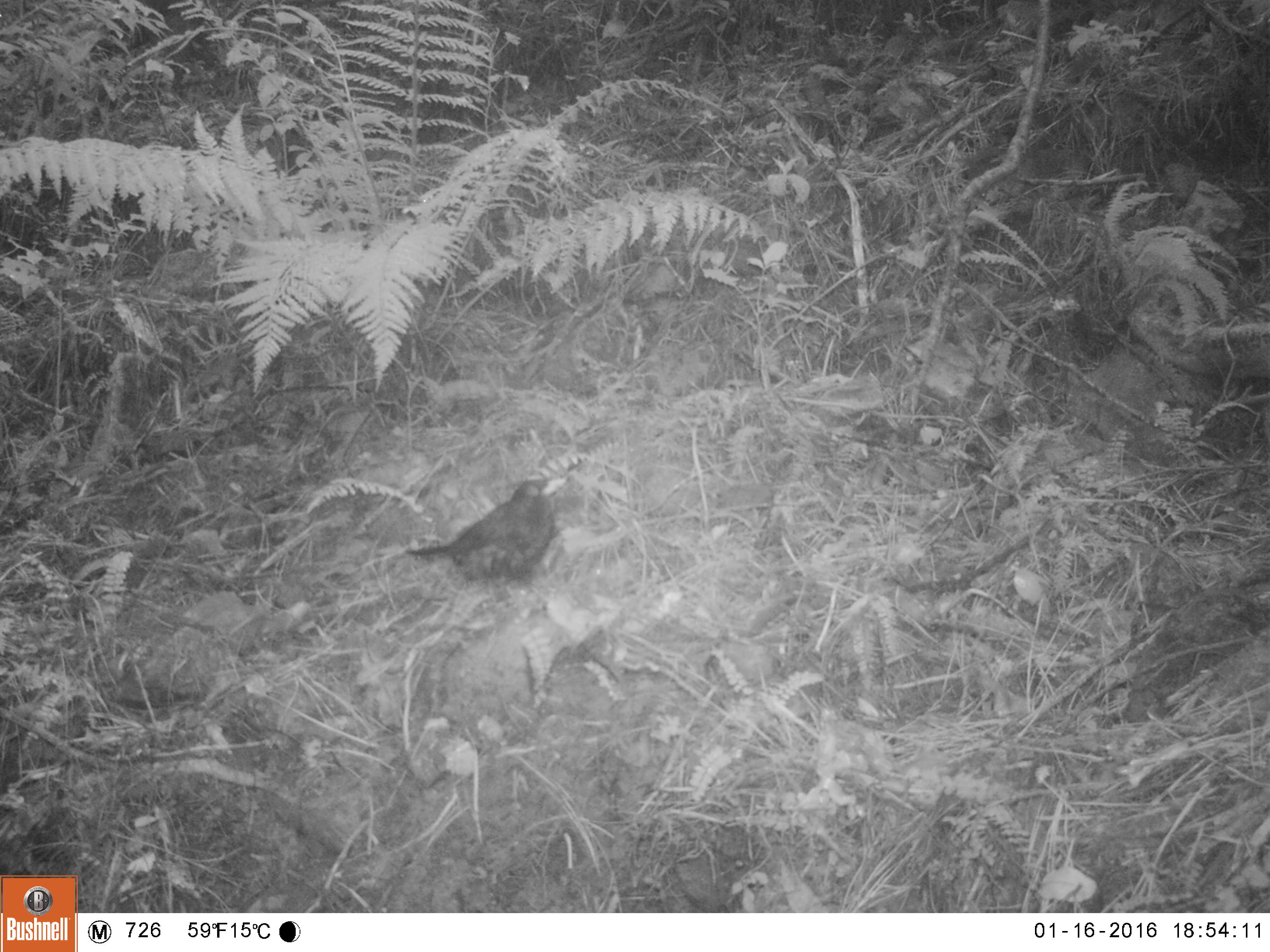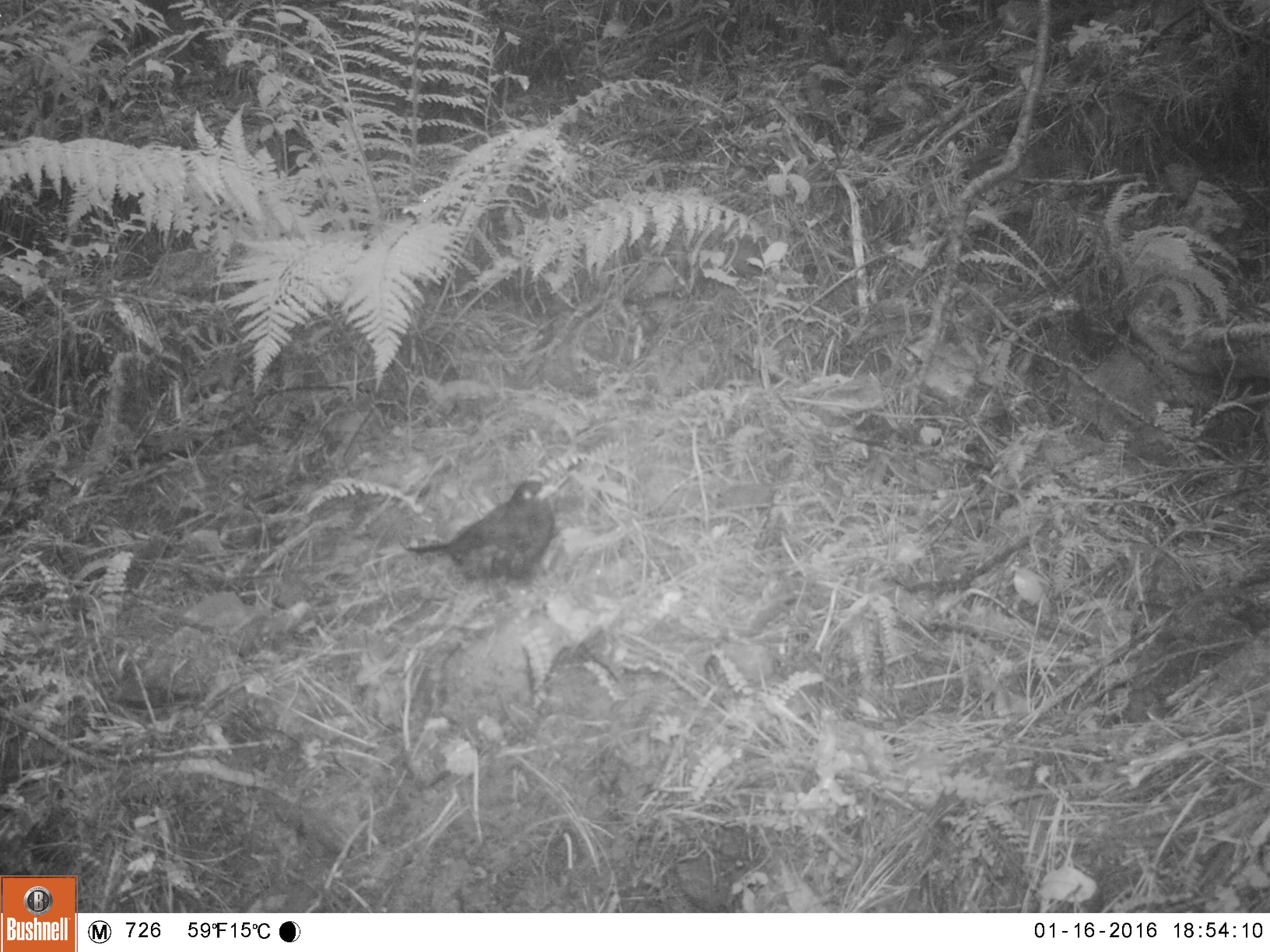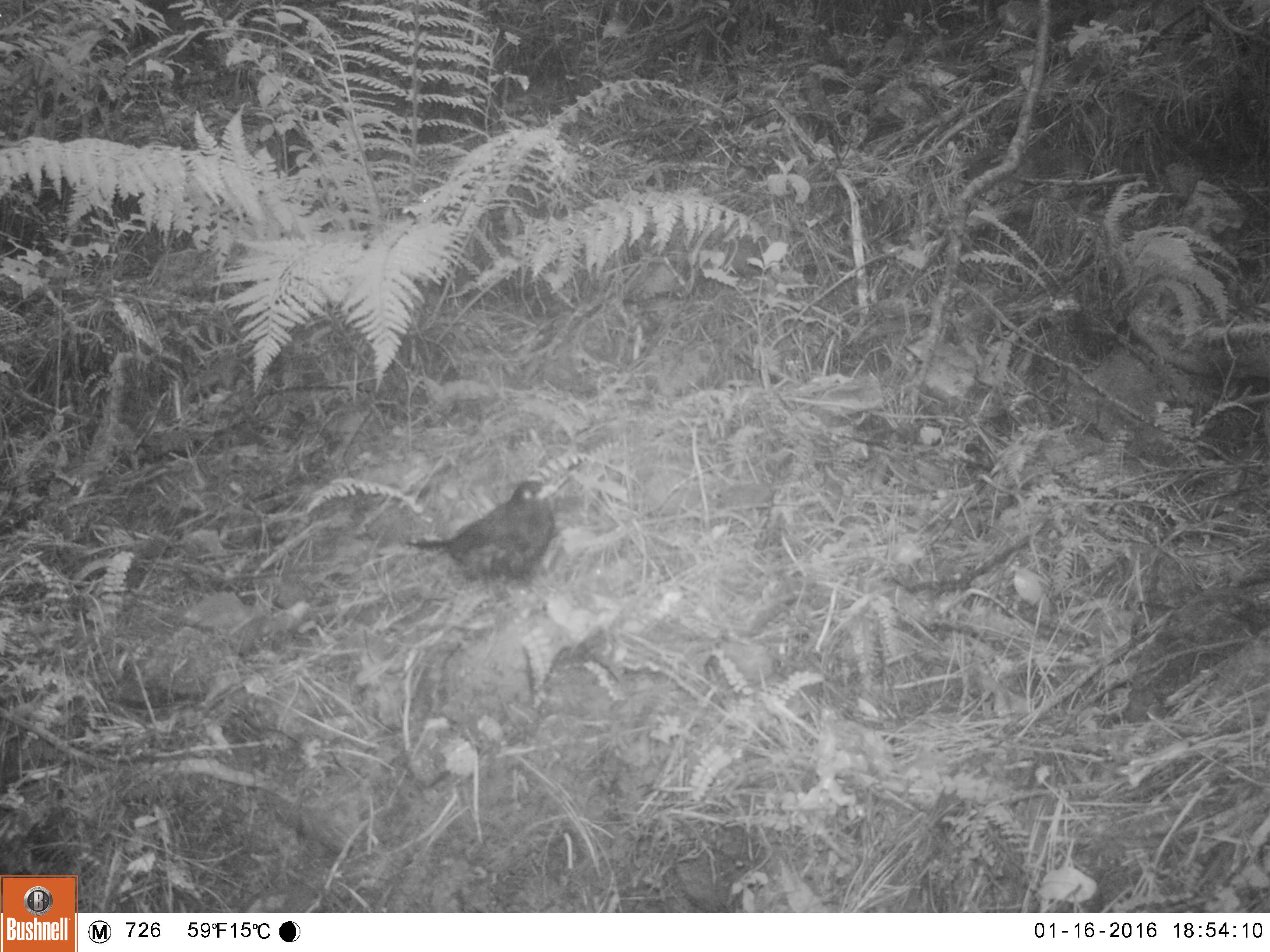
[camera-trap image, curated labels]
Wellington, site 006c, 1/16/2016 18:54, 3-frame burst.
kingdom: Animalia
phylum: Chordata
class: Aves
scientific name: Aves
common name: bird